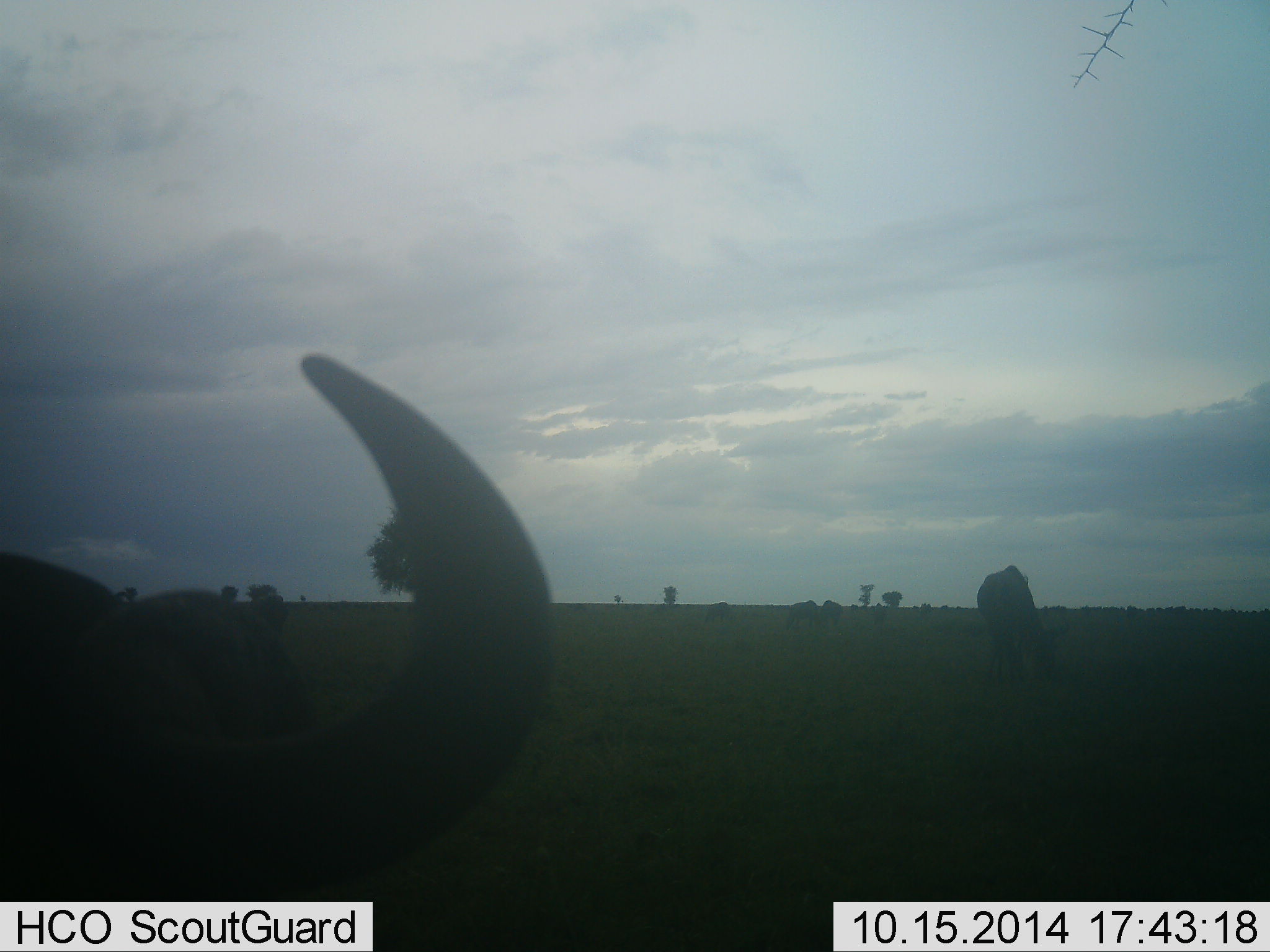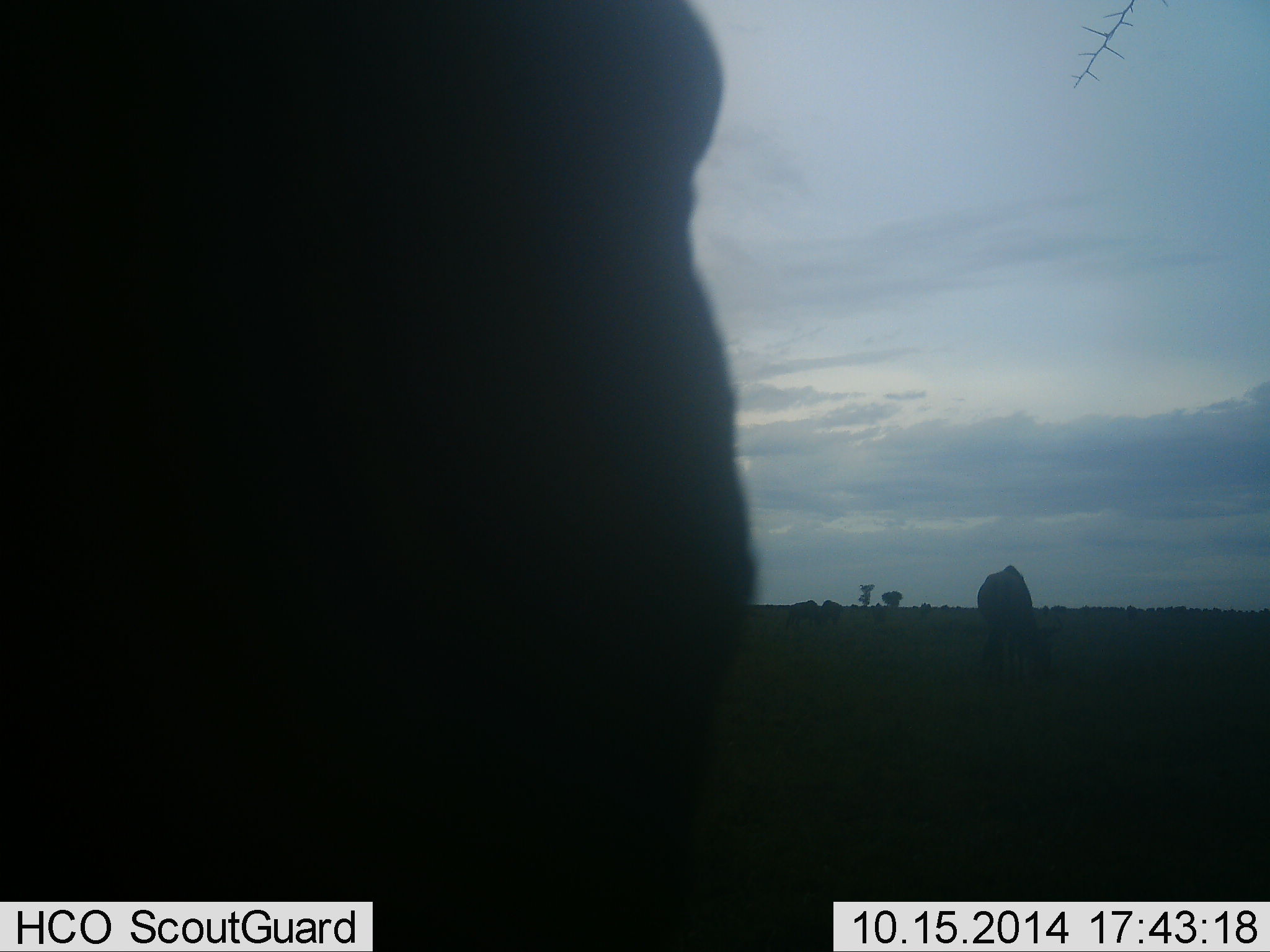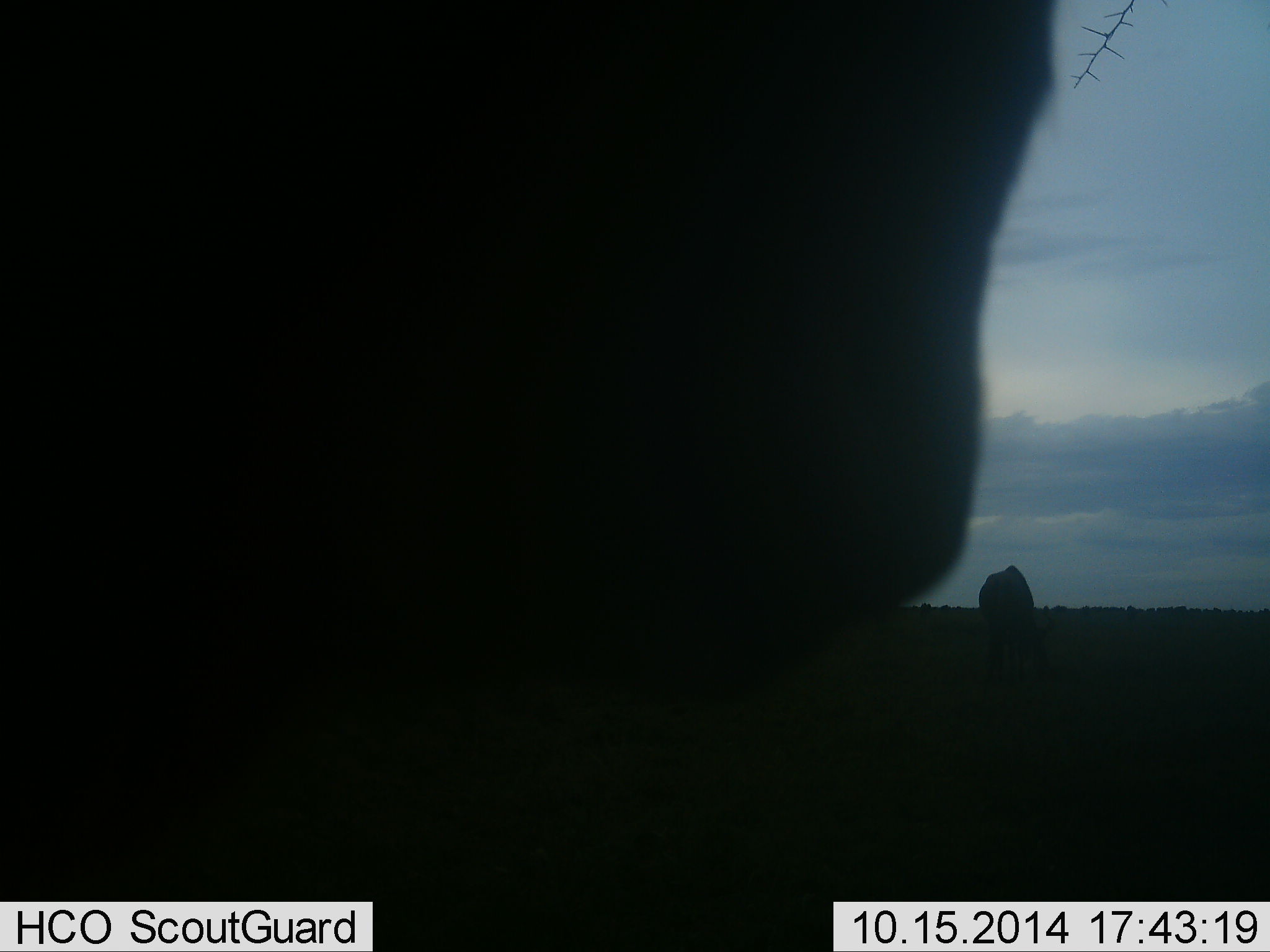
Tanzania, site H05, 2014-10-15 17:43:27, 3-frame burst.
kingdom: Animalia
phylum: Chordata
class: Mammalia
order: Artiodactyla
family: Bovidae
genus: Connochaetes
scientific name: Connochaetes taurinus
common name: blue wildebeest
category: wildebeest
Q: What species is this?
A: Wildebeest (blue wildebeest) (Connochaetes taurinus).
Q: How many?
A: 2.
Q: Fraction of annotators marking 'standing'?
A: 25%.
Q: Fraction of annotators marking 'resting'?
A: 17%.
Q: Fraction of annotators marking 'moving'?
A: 42%.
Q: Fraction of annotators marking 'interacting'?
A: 0%.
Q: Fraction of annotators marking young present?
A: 0%.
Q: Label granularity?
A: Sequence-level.